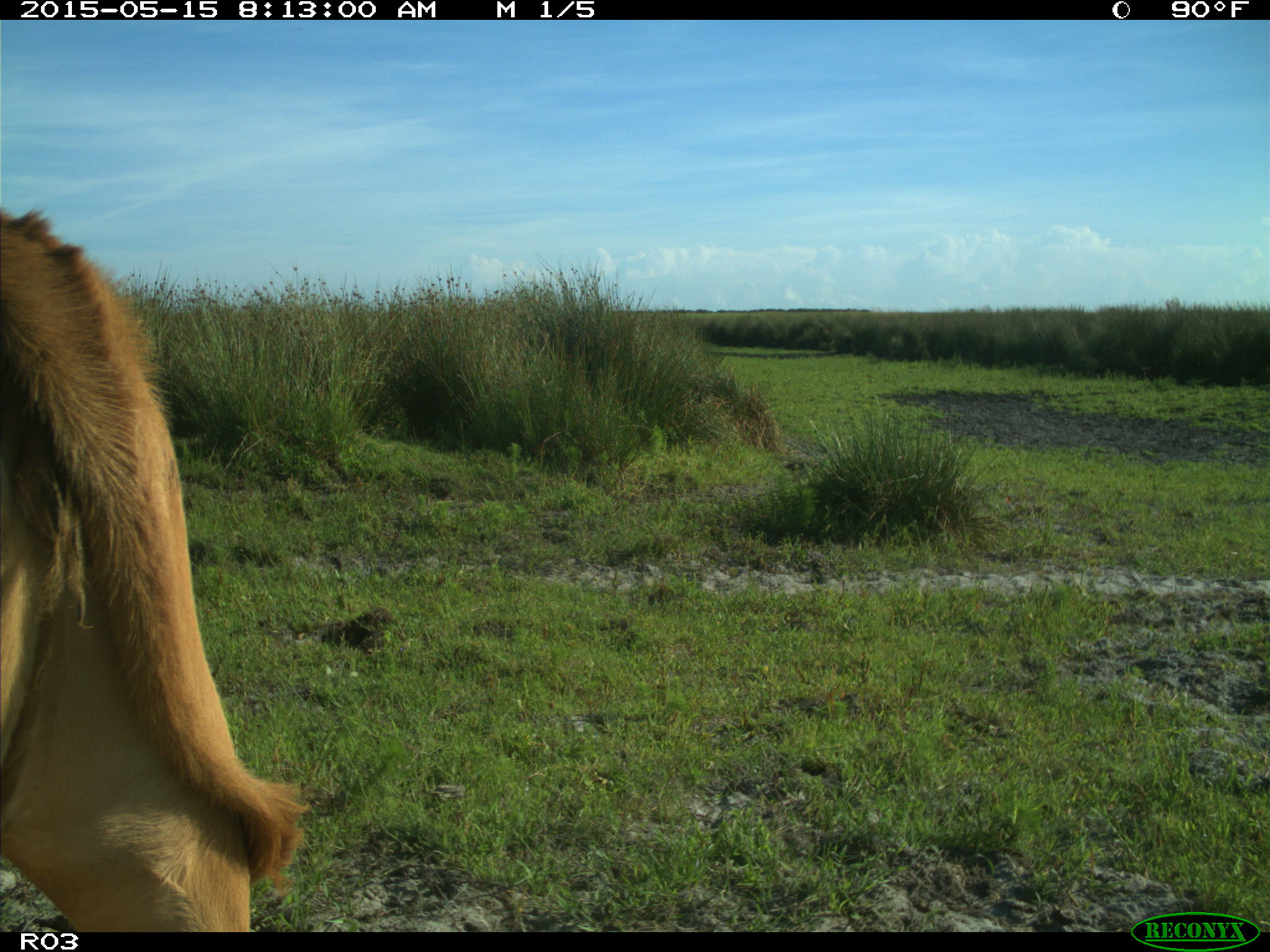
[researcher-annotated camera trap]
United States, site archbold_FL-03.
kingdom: Animalia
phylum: Chordata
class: Mammalia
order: Artiodactyla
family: Bovidae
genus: Bos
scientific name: Bos taurus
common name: domestic cow